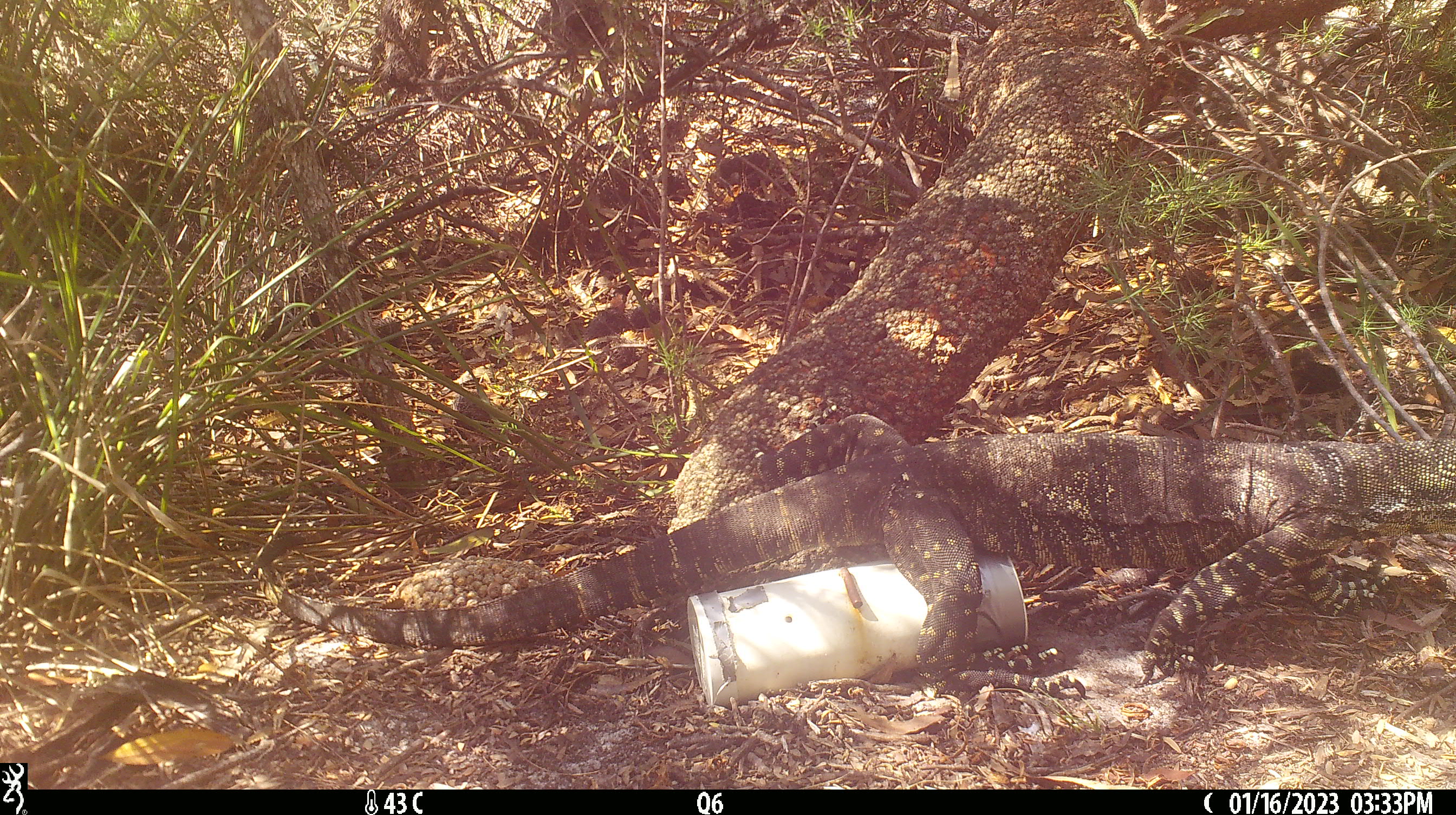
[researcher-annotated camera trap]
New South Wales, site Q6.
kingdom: Animalia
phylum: Chordata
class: Reptilia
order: Squamata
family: Varanidae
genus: Varanus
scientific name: Varanus varius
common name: lace monitor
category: goanna